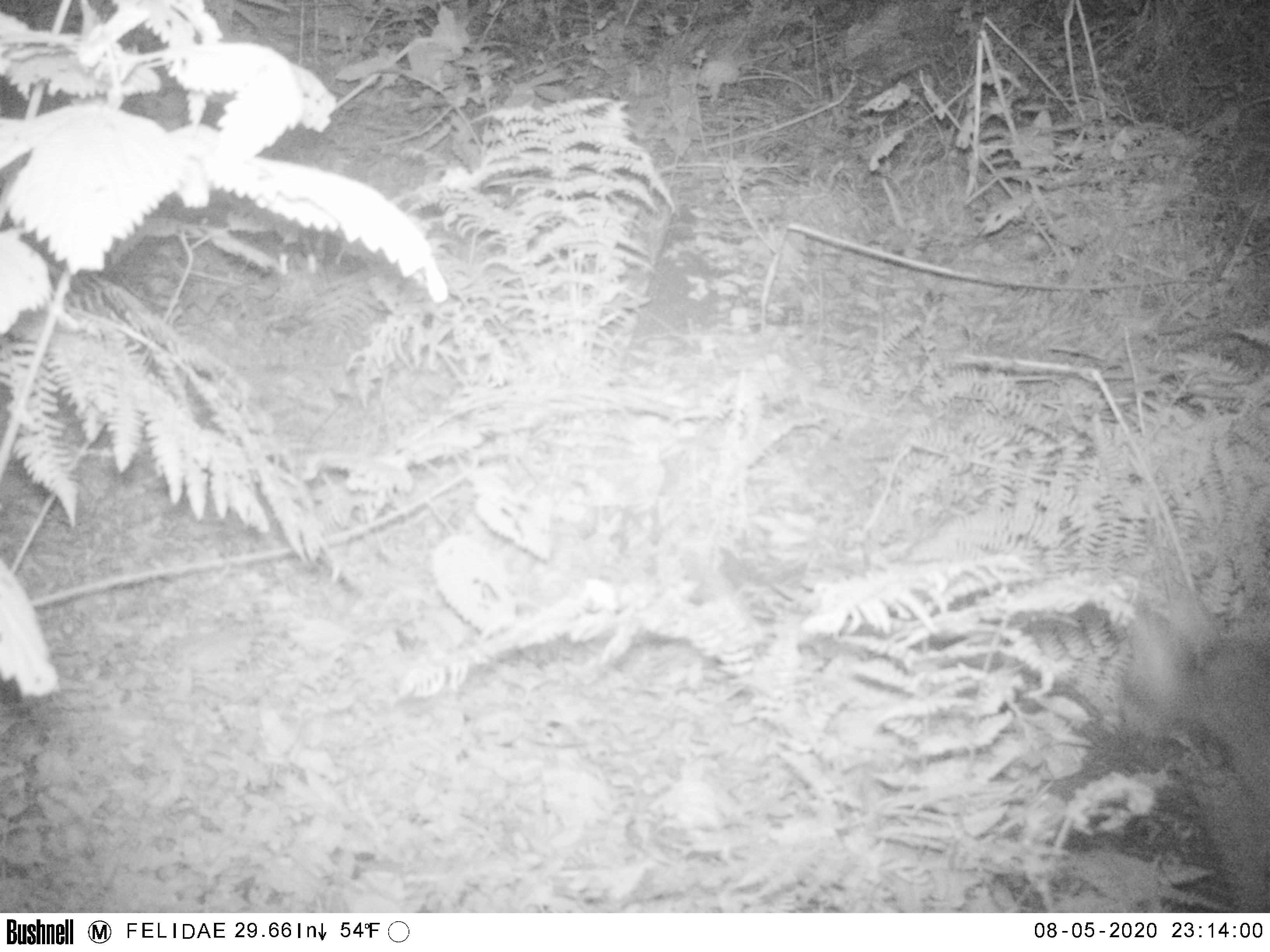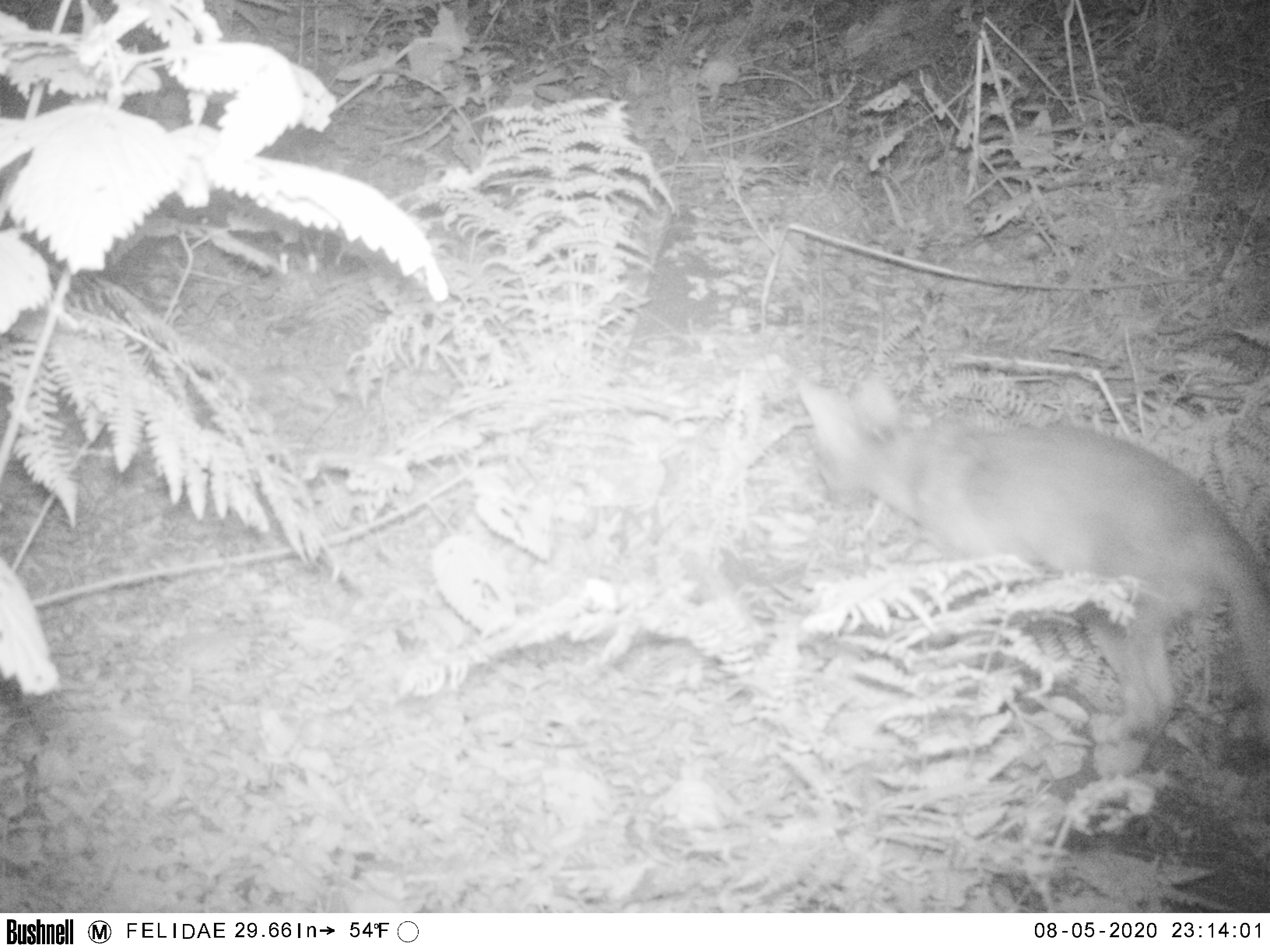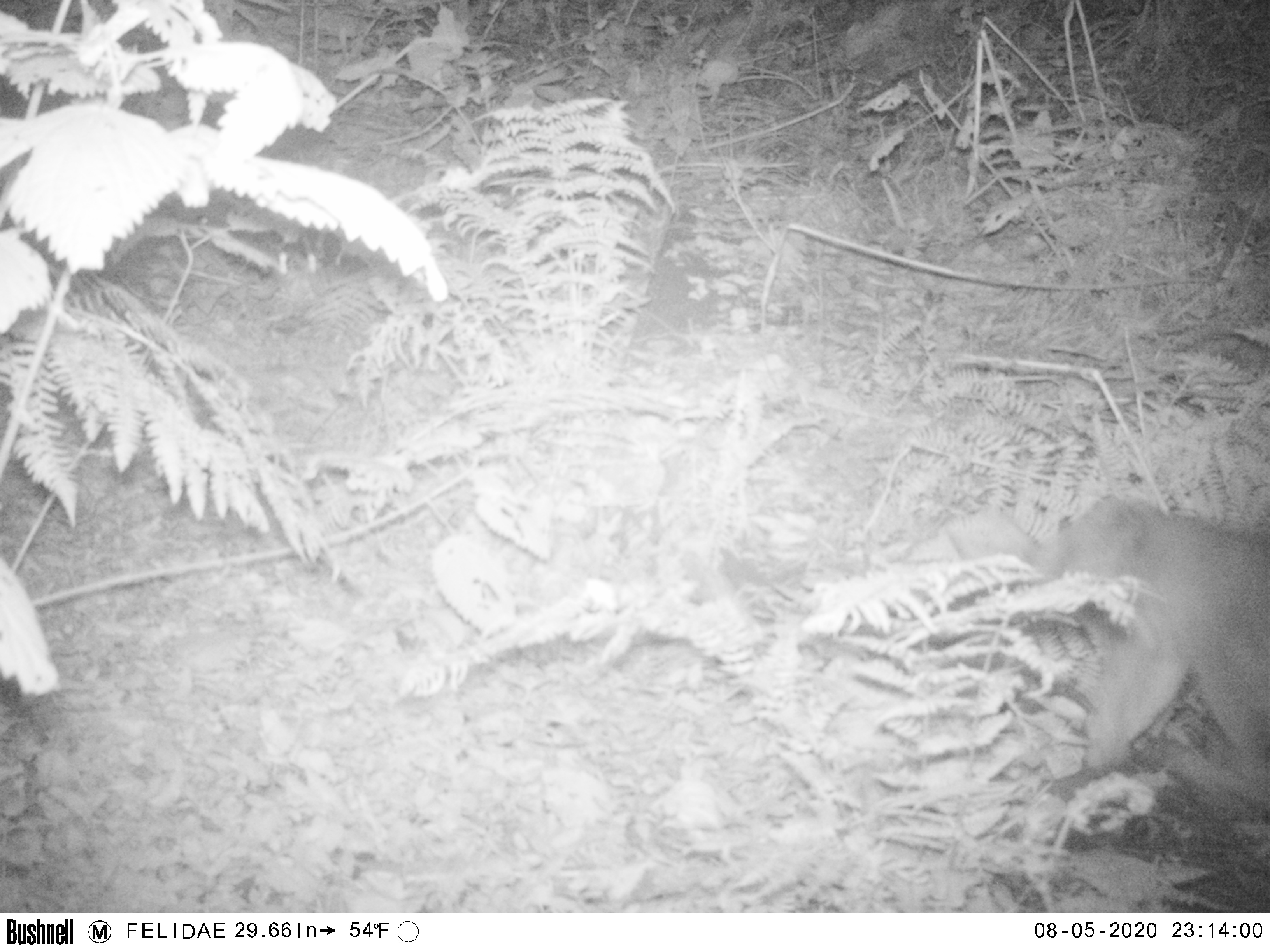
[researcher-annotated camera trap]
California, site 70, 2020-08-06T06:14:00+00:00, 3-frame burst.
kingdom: Animalia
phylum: Chordata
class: Mammalia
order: Carnivora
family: Canidae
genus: Urocyon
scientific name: Urocyon cinereoargenteus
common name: gray fox